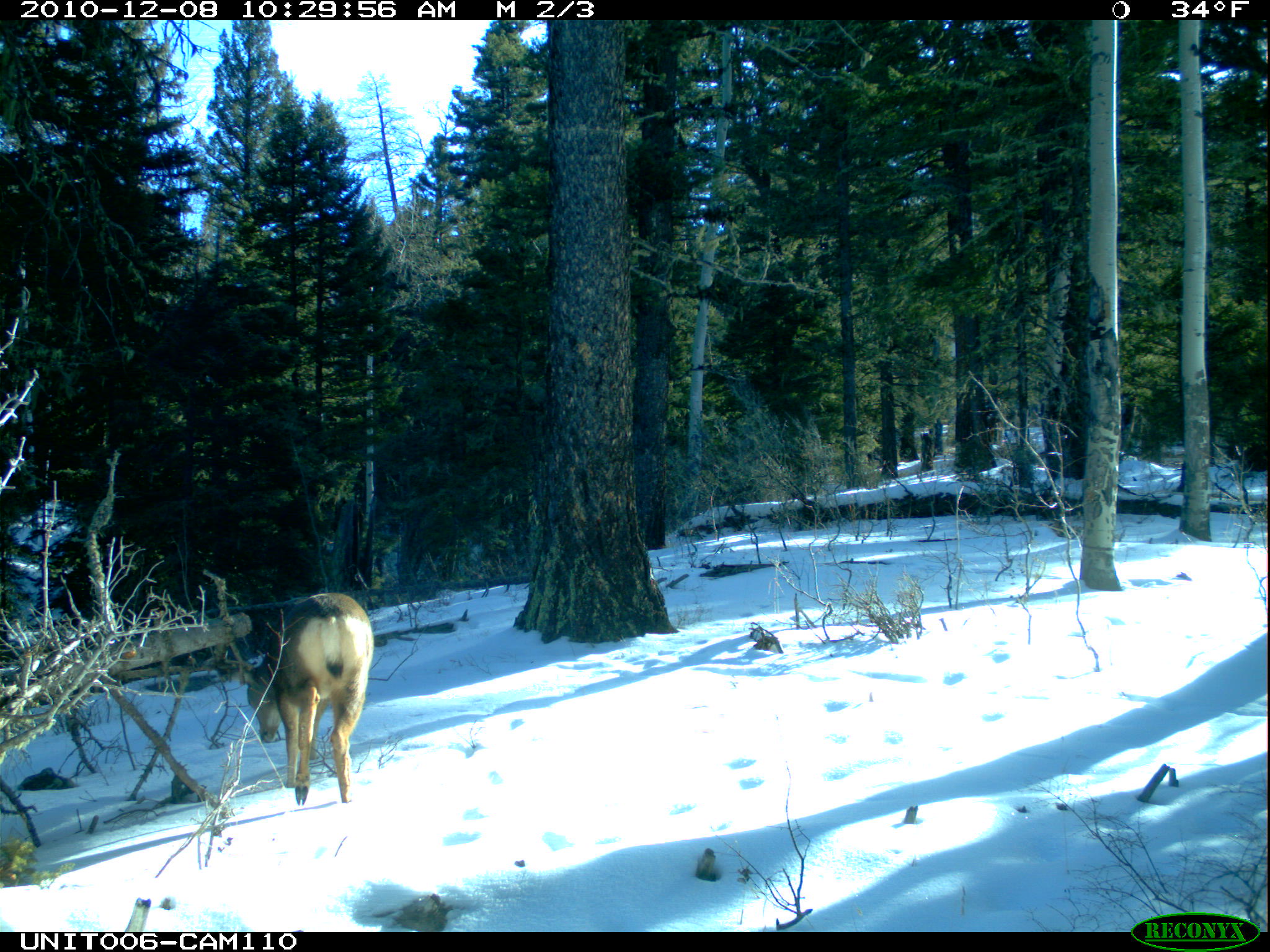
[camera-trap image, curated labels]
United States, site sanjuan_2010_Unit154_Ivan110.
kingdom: Animalia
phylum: Chordata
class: Mammalia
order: Artiodactyla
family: Cervidae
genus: Odocoileus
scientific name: Odocoileus hemionus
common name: mule deer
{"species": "Odocoileus hemionus (mule deer)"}